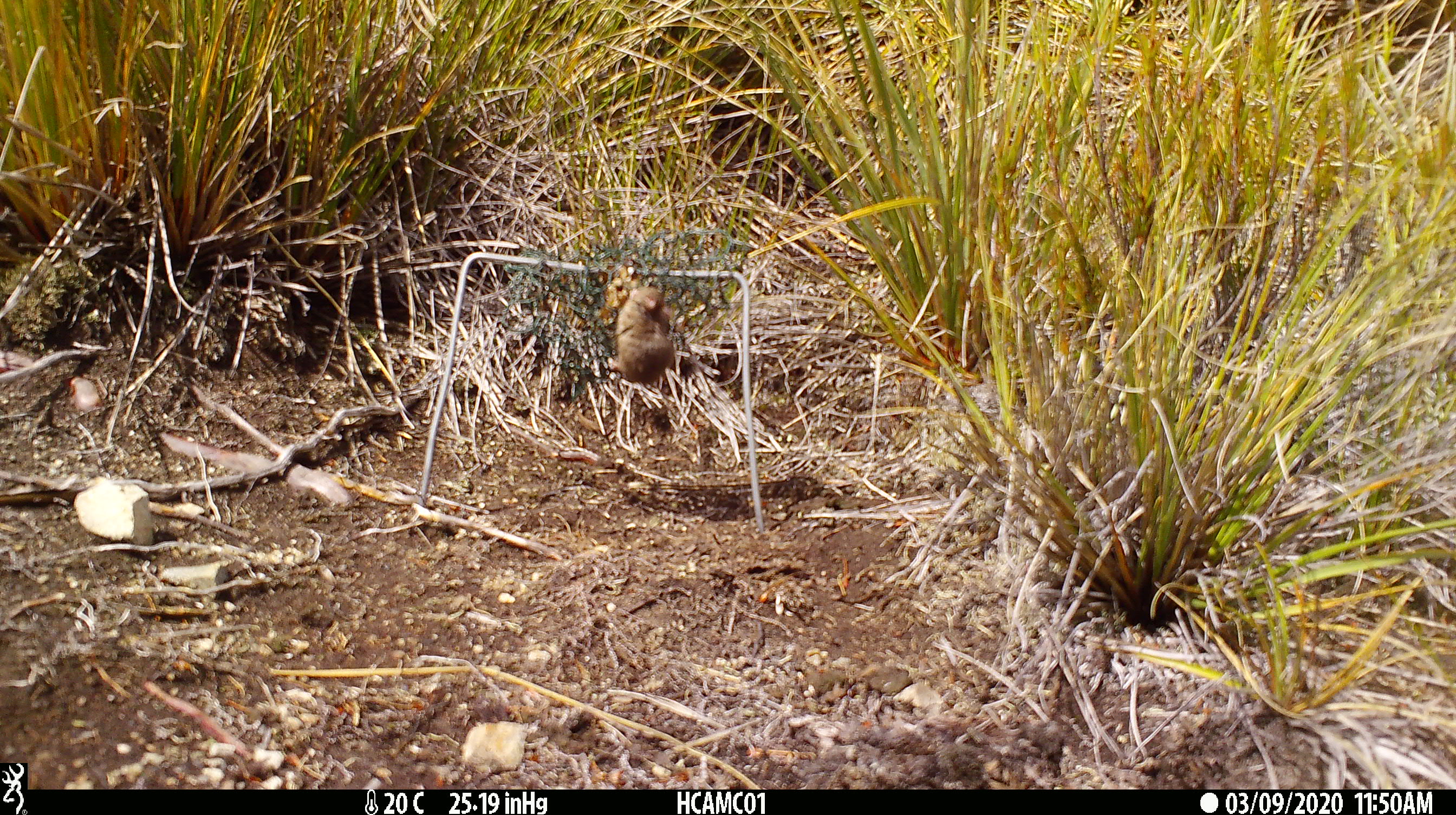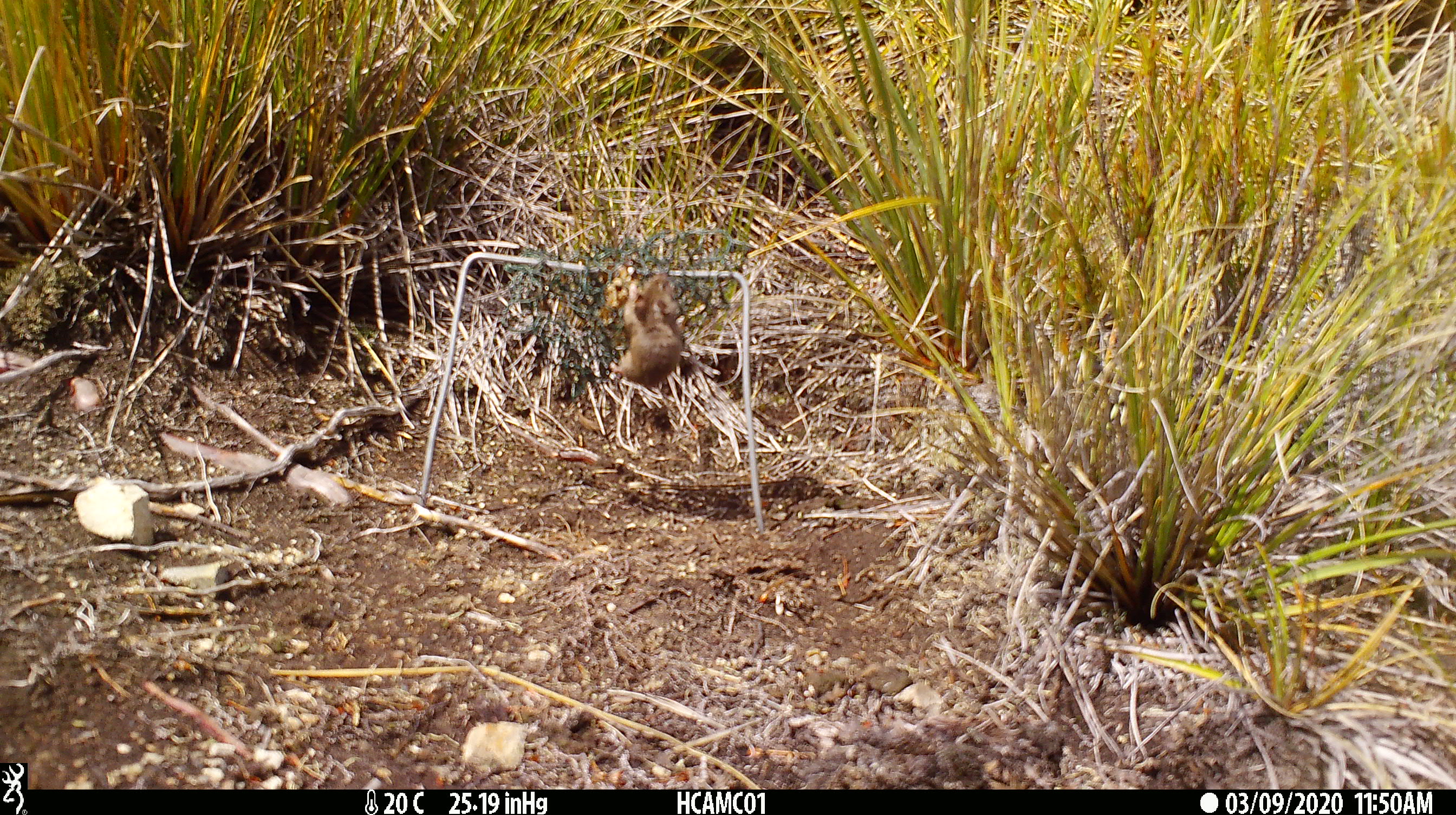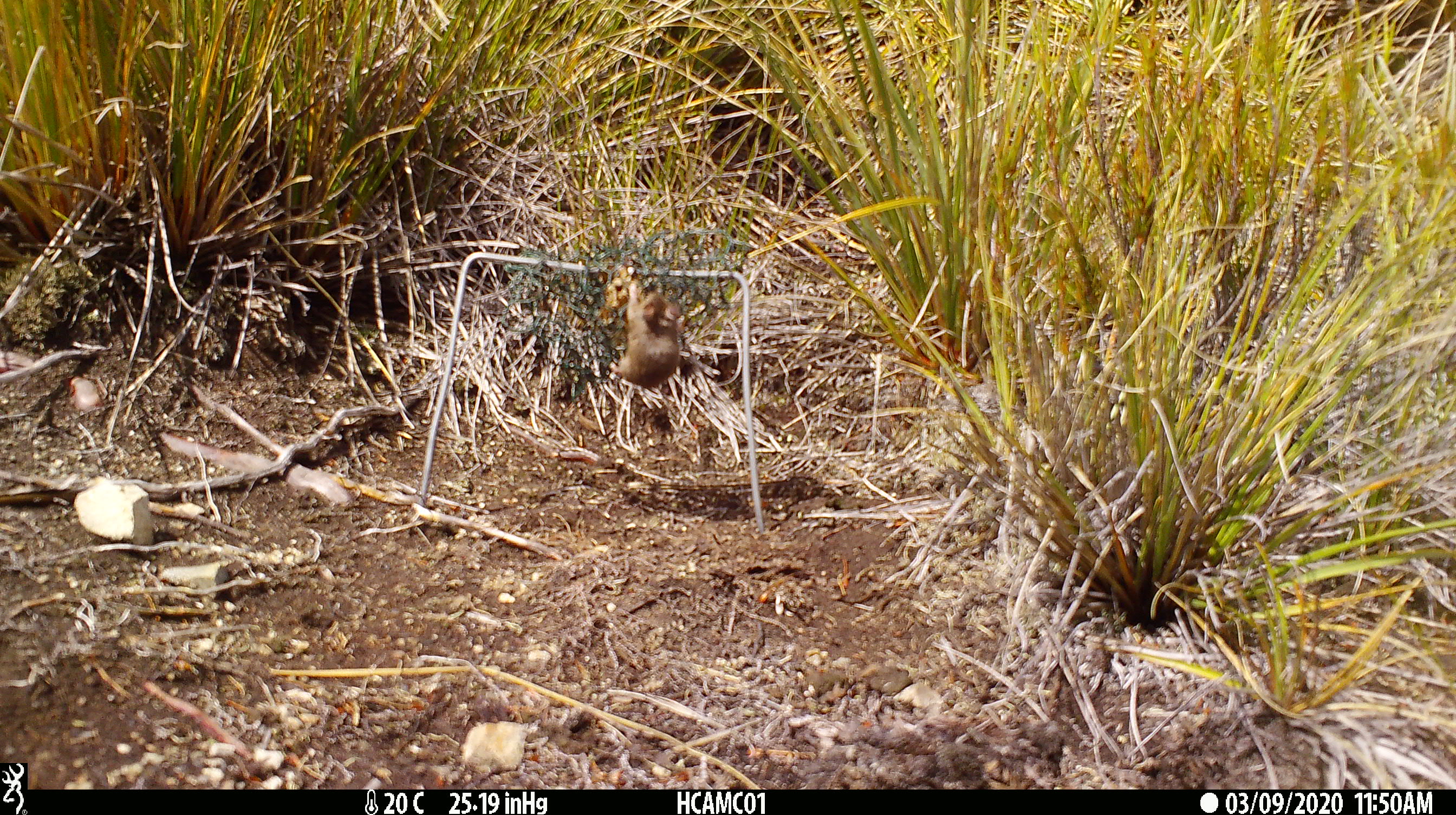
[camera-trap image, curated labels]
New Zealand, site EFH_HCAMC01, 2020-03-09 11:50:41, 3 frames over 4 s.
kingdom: Animalia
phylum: Chordata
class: Mammalia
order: Rodentia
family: Muridae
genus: Mus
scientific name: Mus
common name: mouse